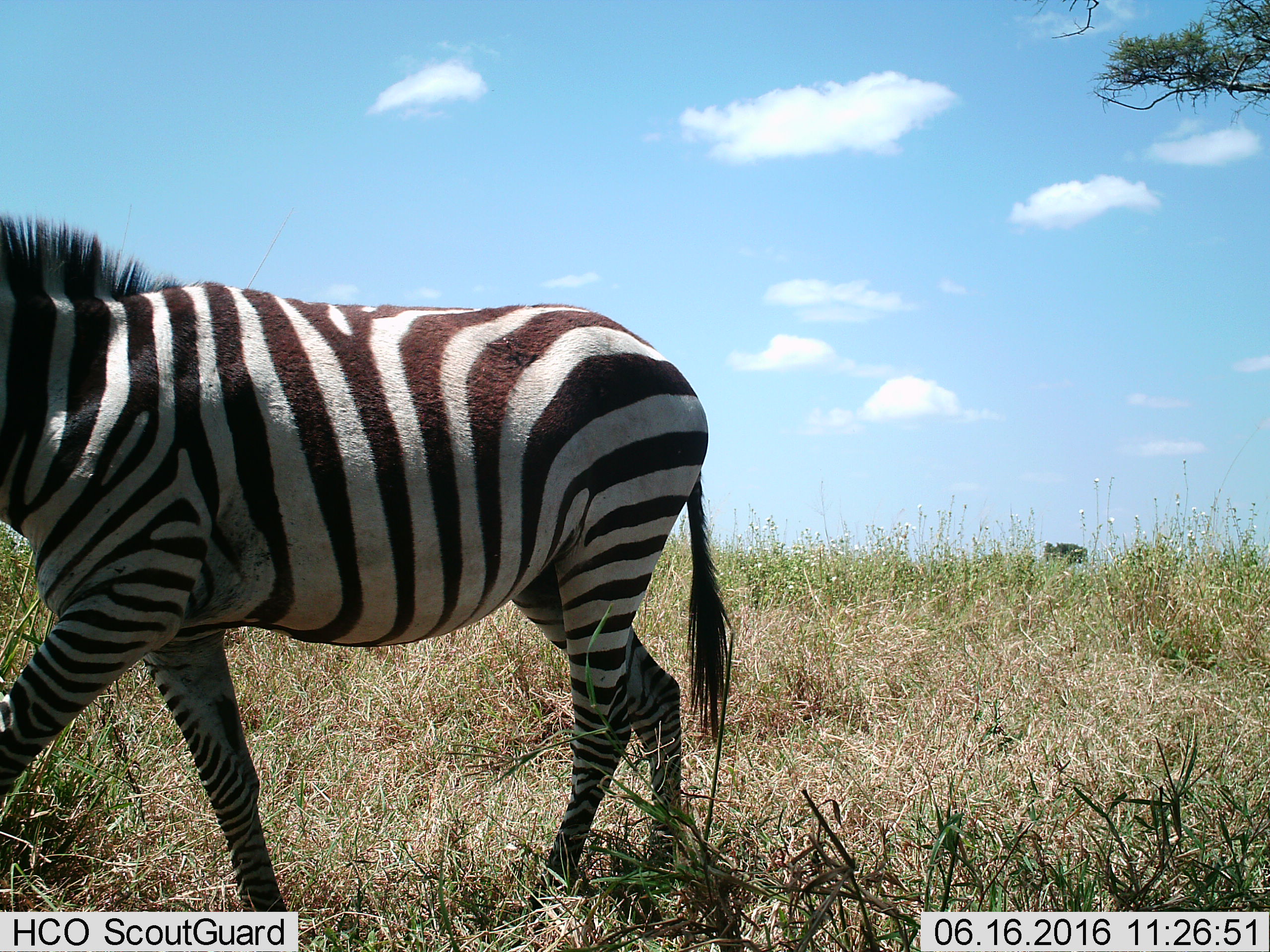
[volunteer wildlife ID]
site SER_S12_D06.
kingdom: Animalia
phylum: Chordata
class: Mammalia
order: Perissodactyla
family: Equidae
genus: Equus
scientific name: Equus quagga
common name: plains zebra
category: zebraplains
Zebraplains (plains zebra) (Equus quagga), count 1. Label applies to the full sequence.